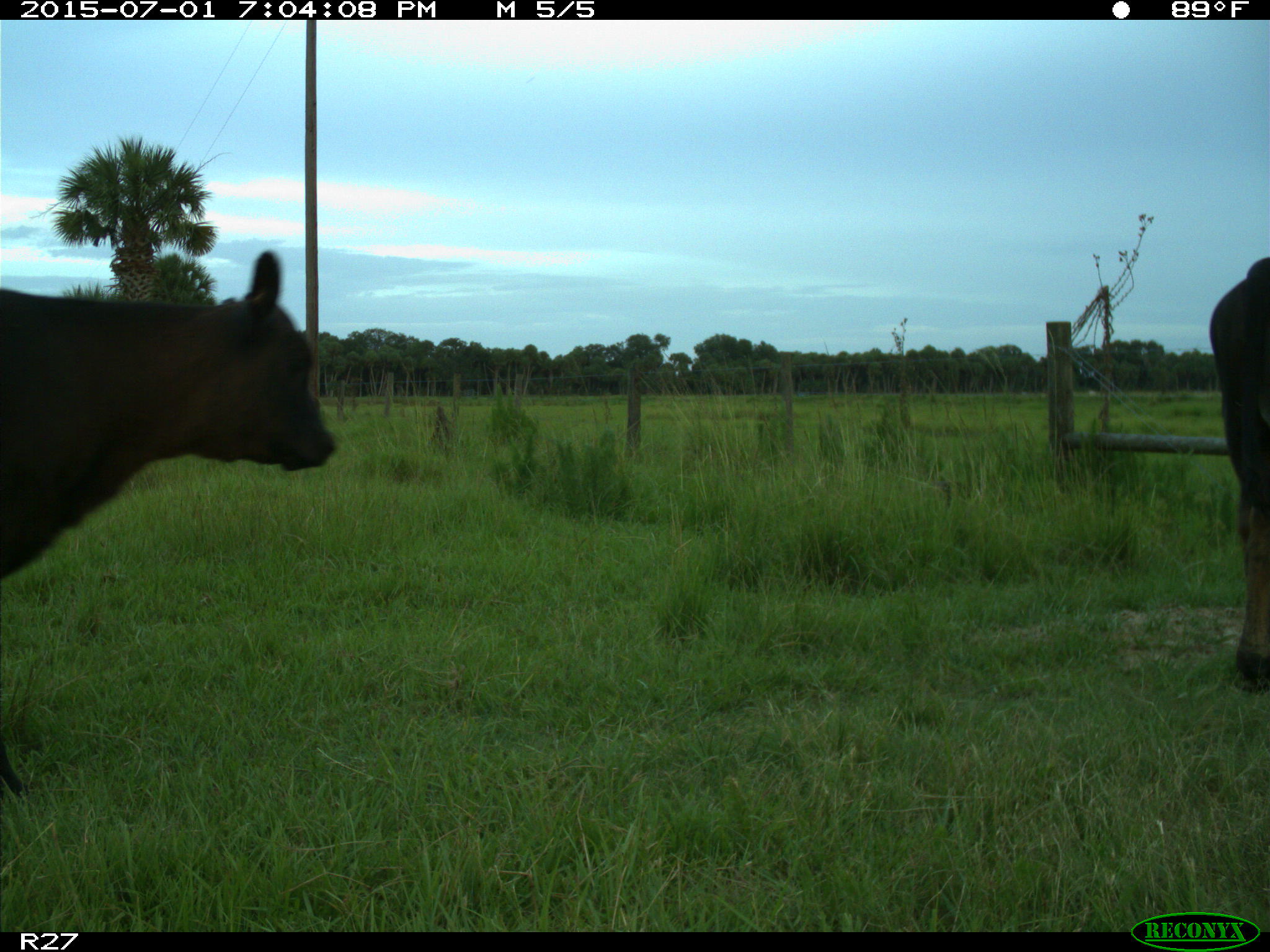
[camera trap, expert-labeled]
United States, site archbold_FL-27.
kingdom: Animalia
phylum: Chordata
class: Mammalia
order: Artiodactyla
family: Bovidae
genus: Bos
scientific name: Bos taurus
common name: domestic cow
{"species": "Bos taurus (domestic cow)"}